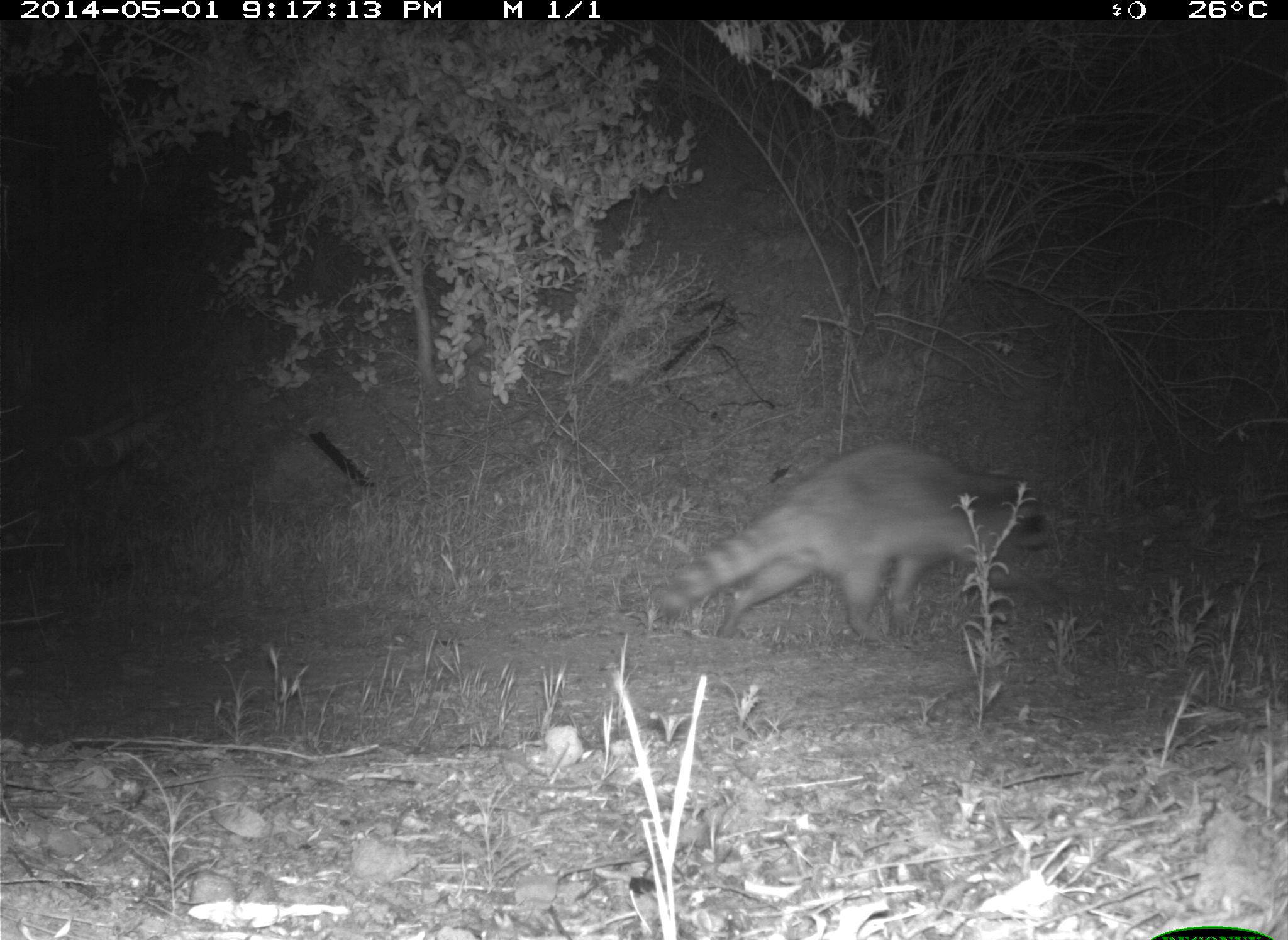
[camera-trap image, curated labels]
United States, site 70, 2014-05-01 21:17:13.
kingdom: Animalia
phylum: Chordata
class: Mammalia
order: Carnivora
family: Procyonidae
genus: Procyon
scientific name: Procyon lotor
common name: raccoon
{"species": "raccoon (Procyon lotor)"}